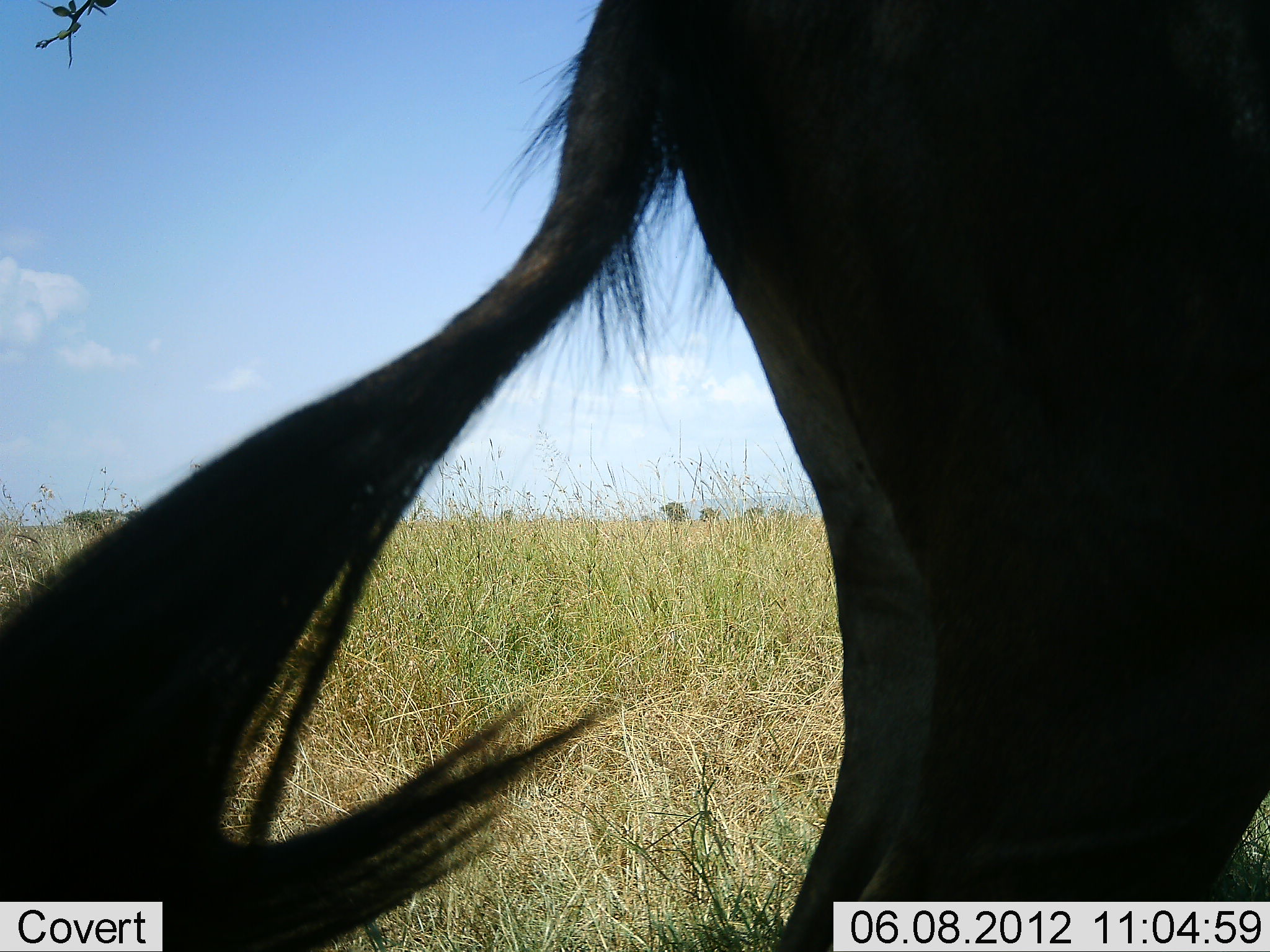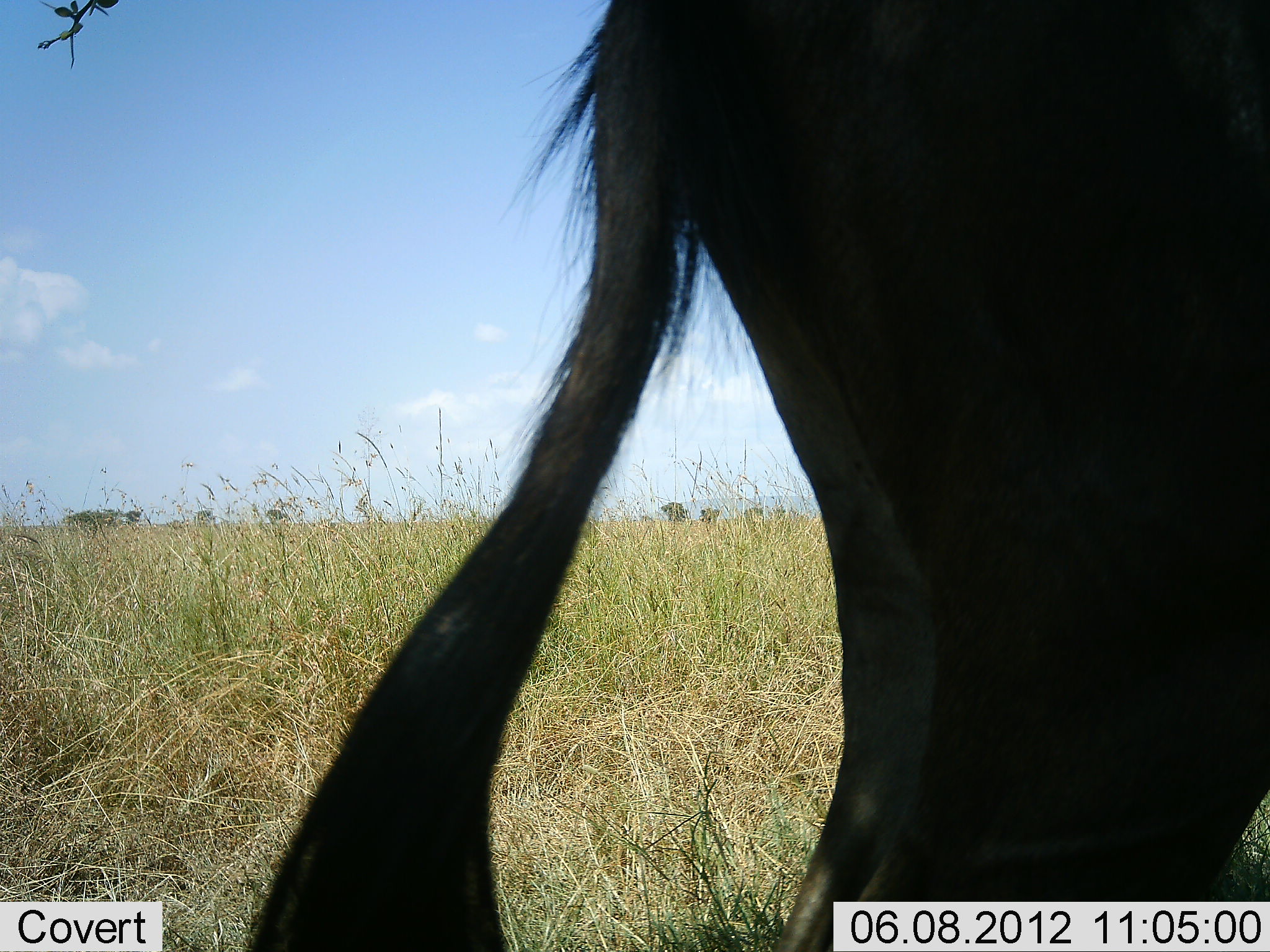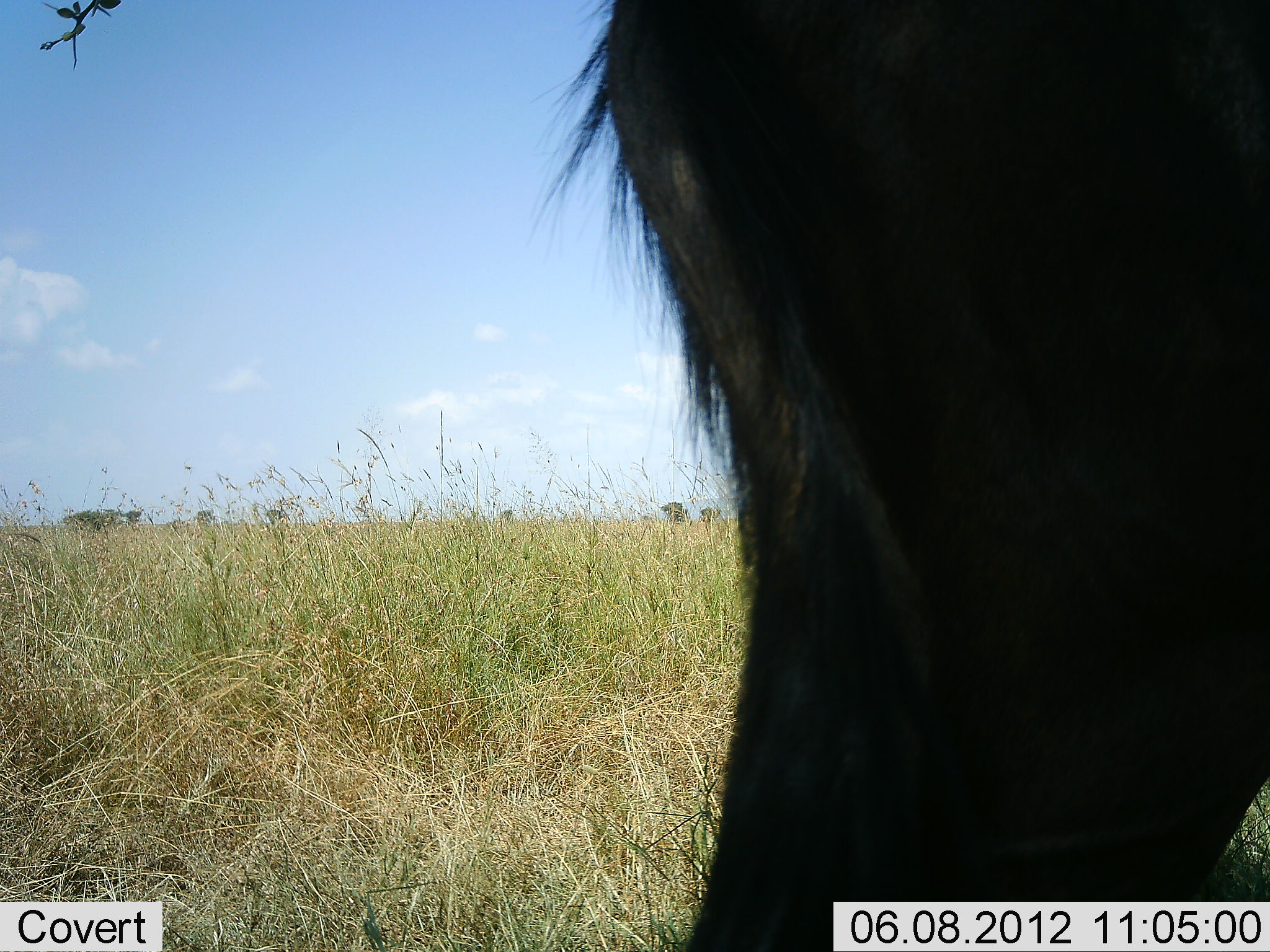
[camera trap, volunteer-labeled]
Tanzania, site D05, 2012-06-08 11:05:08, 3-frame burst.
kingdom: Animalia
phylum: Chordata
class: Mammalia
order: Artiodactyla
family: Bovidae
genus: Connochaetes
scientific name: Connochaetes taurinus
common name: blue wildebeest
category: wildebeest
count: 1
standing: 90%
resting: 0%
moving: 10%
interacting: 0%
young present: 0%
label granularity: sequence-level